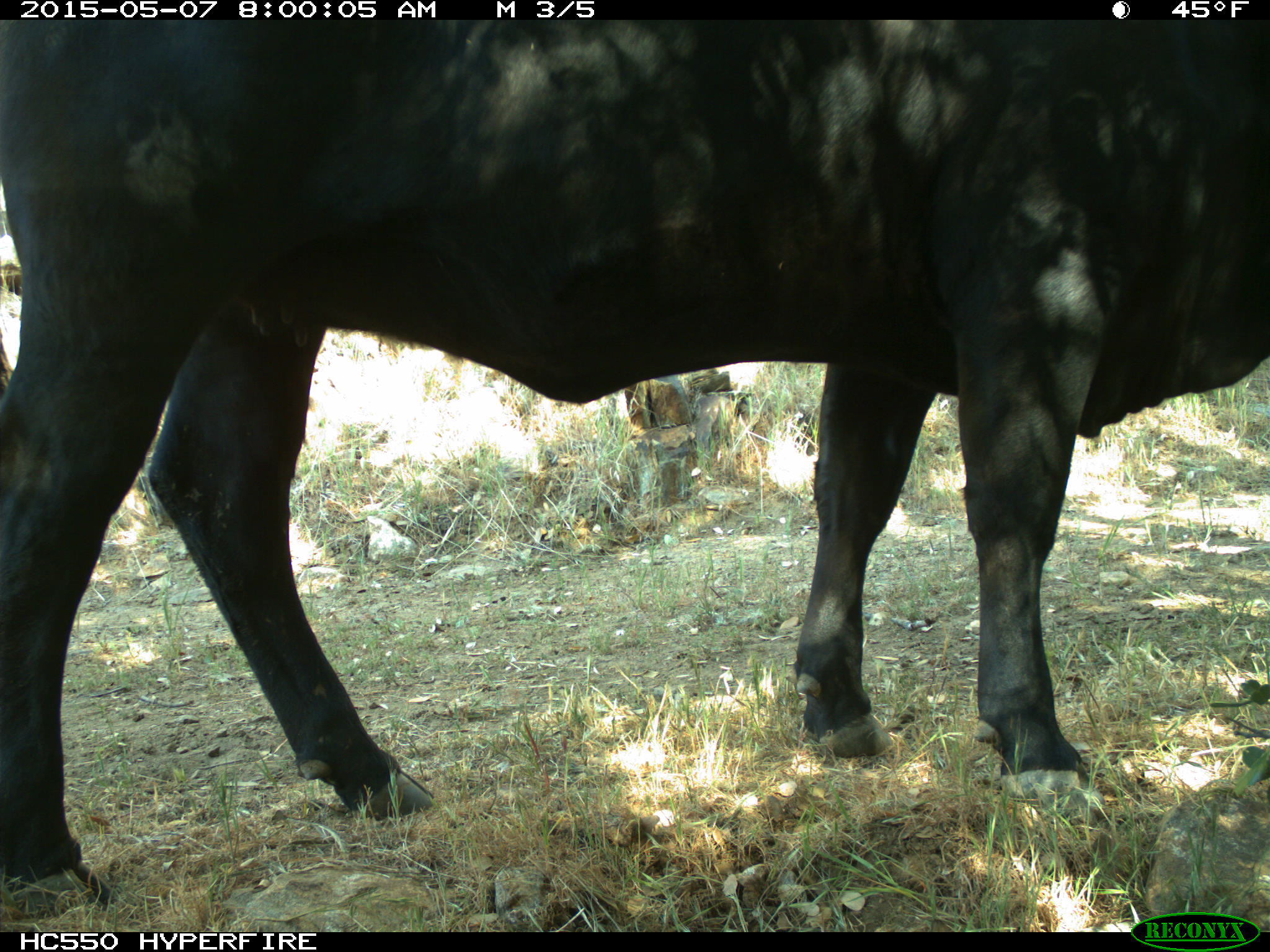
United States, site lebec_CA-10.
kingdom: Animalia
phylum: Chordata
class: Mammalia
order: Artiodactyla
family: Bovidae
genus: Bos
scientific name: Bos taurus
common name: domestic cow